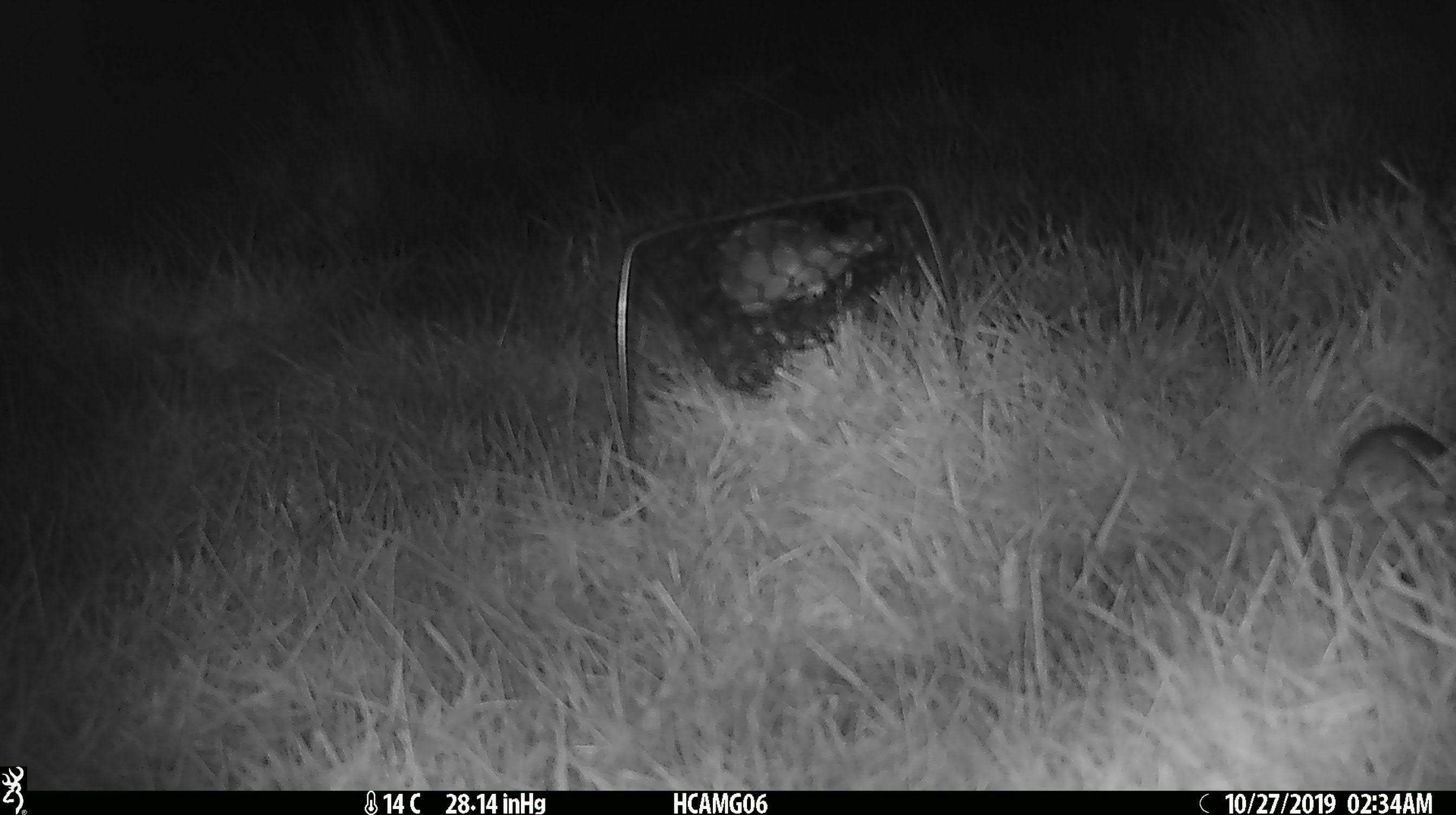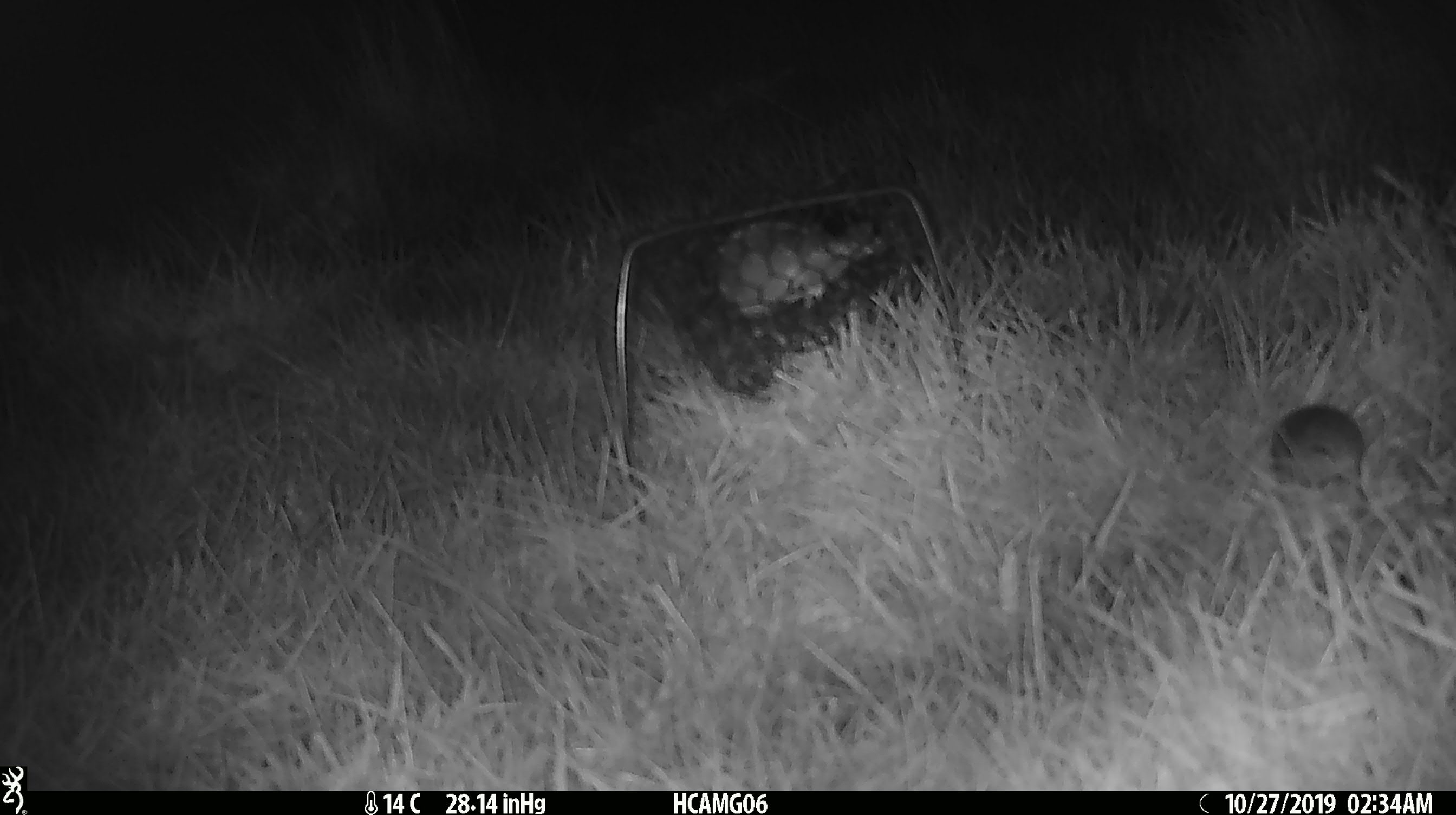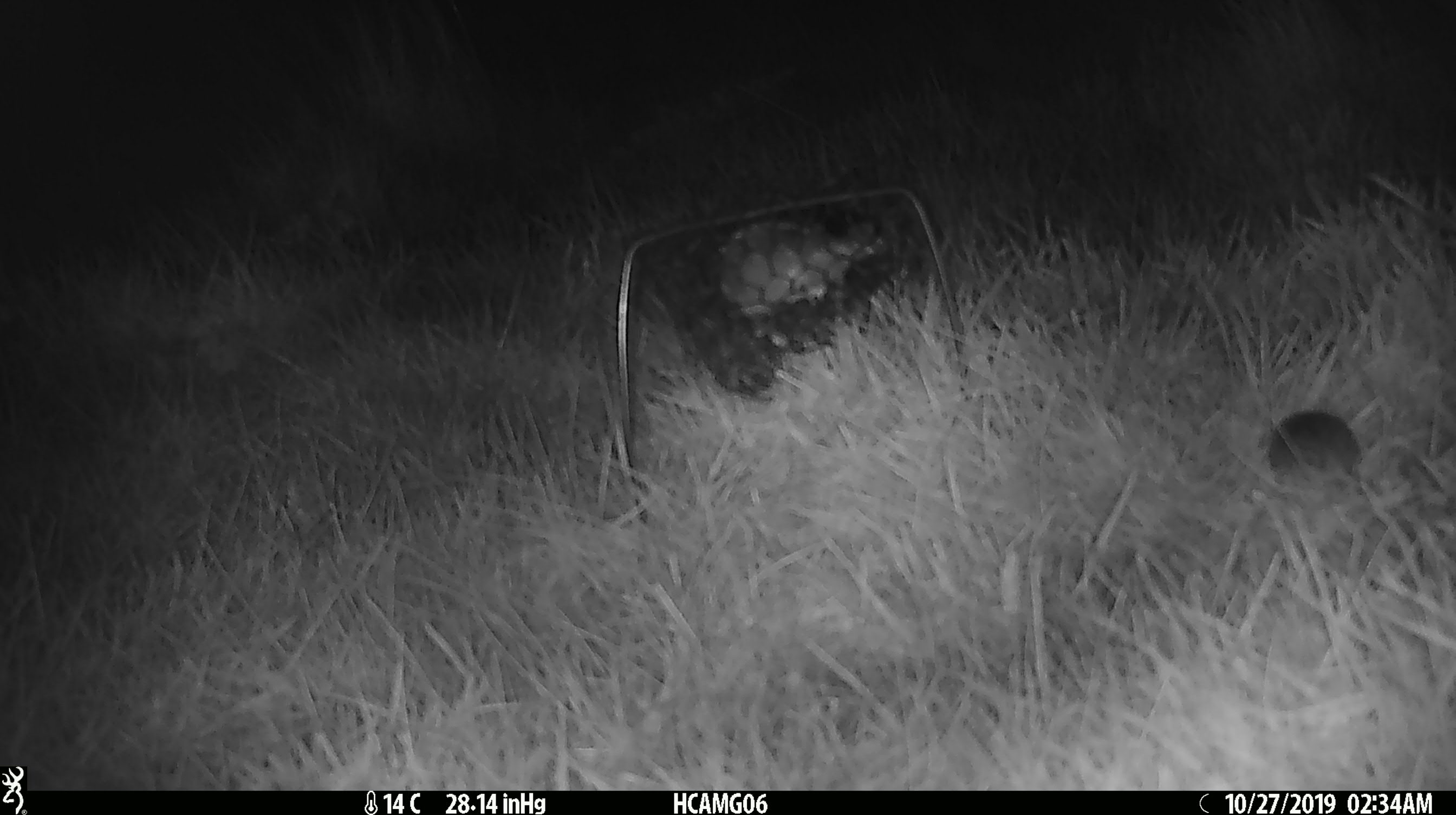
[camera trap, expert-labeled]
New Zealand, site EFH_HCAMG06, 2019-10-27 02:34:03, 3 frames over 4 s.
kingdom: Animalia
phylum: Chordata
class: Mammalia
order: Rodentia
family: Muridae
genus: Mus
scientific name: Mus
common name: mouse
Mouse (Mus).